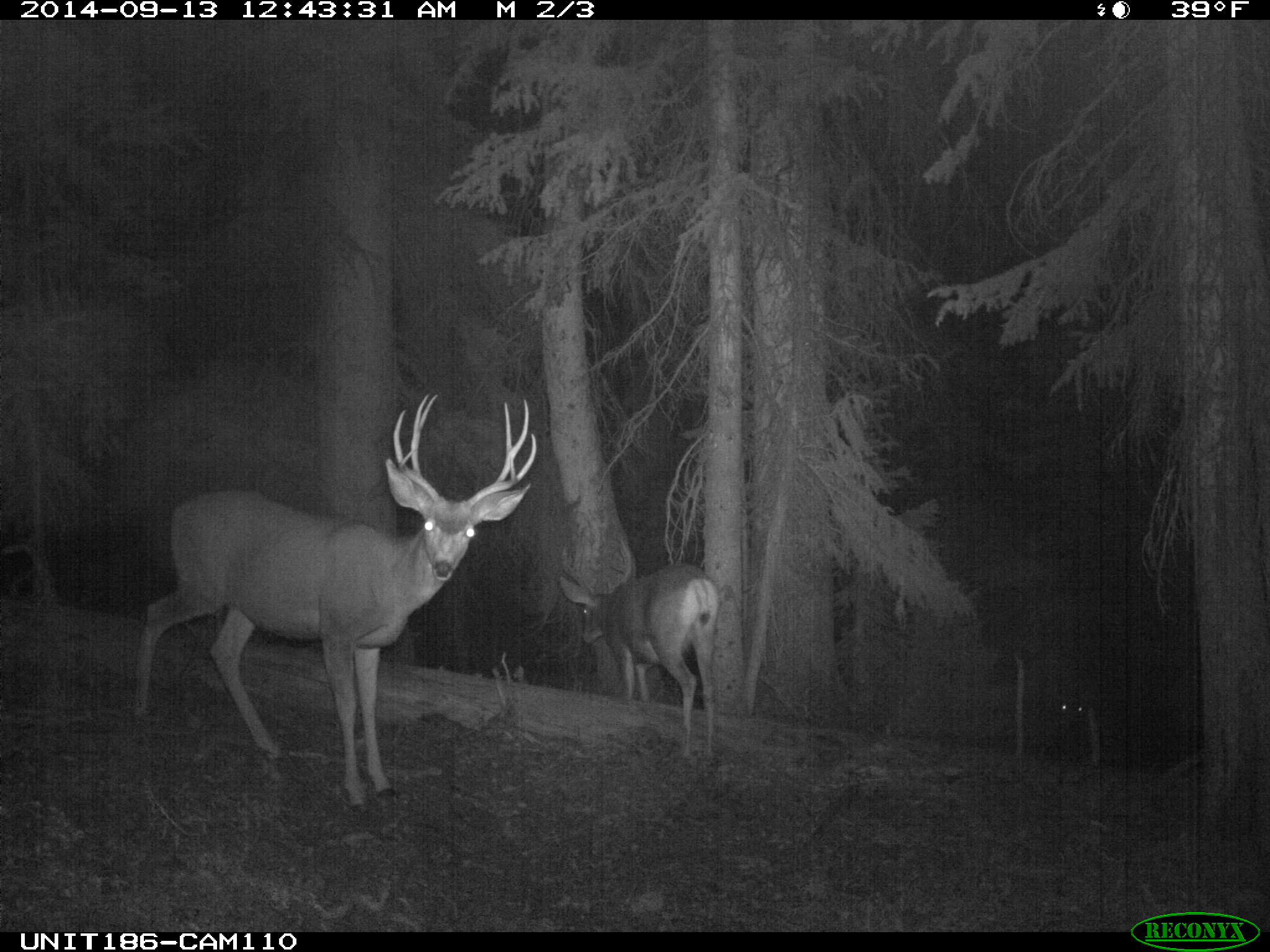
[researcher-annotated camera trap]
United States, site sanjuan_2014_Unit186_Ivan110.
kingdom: Animalia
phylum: Chordata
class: Mammalia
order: Artiodactyla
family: Cervidae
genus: Odocoileus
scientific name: Odocoileus hemionus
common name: mule deer